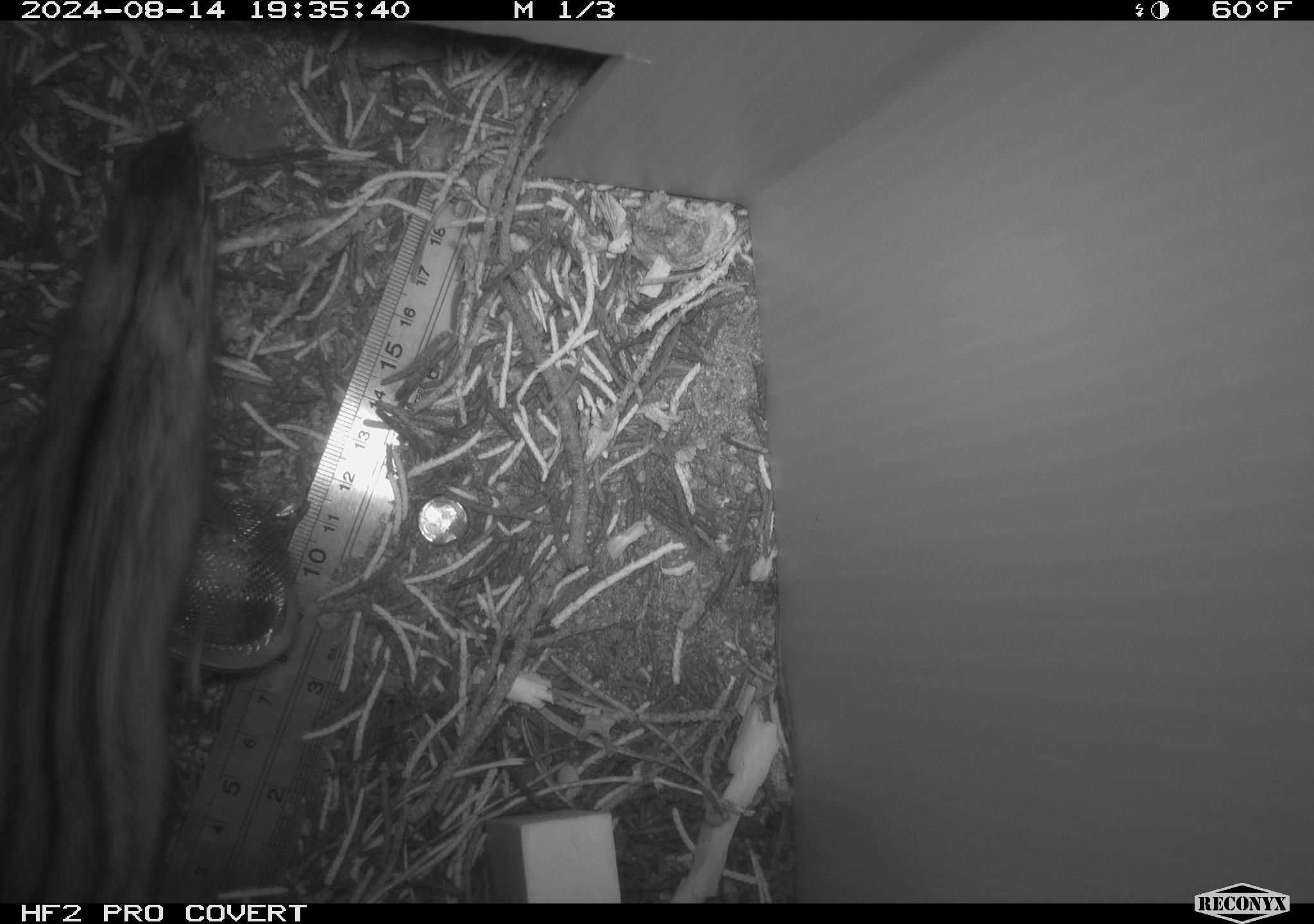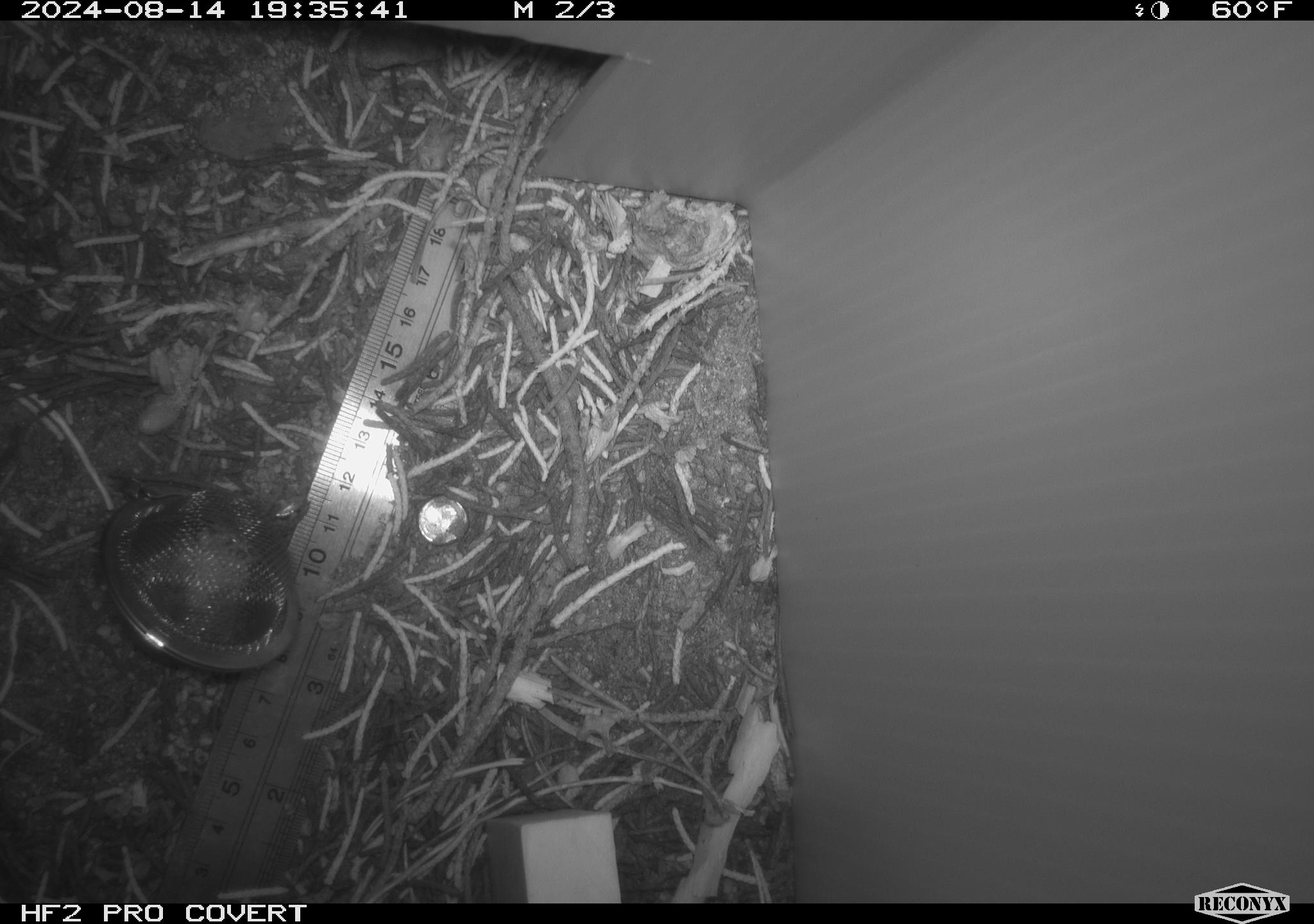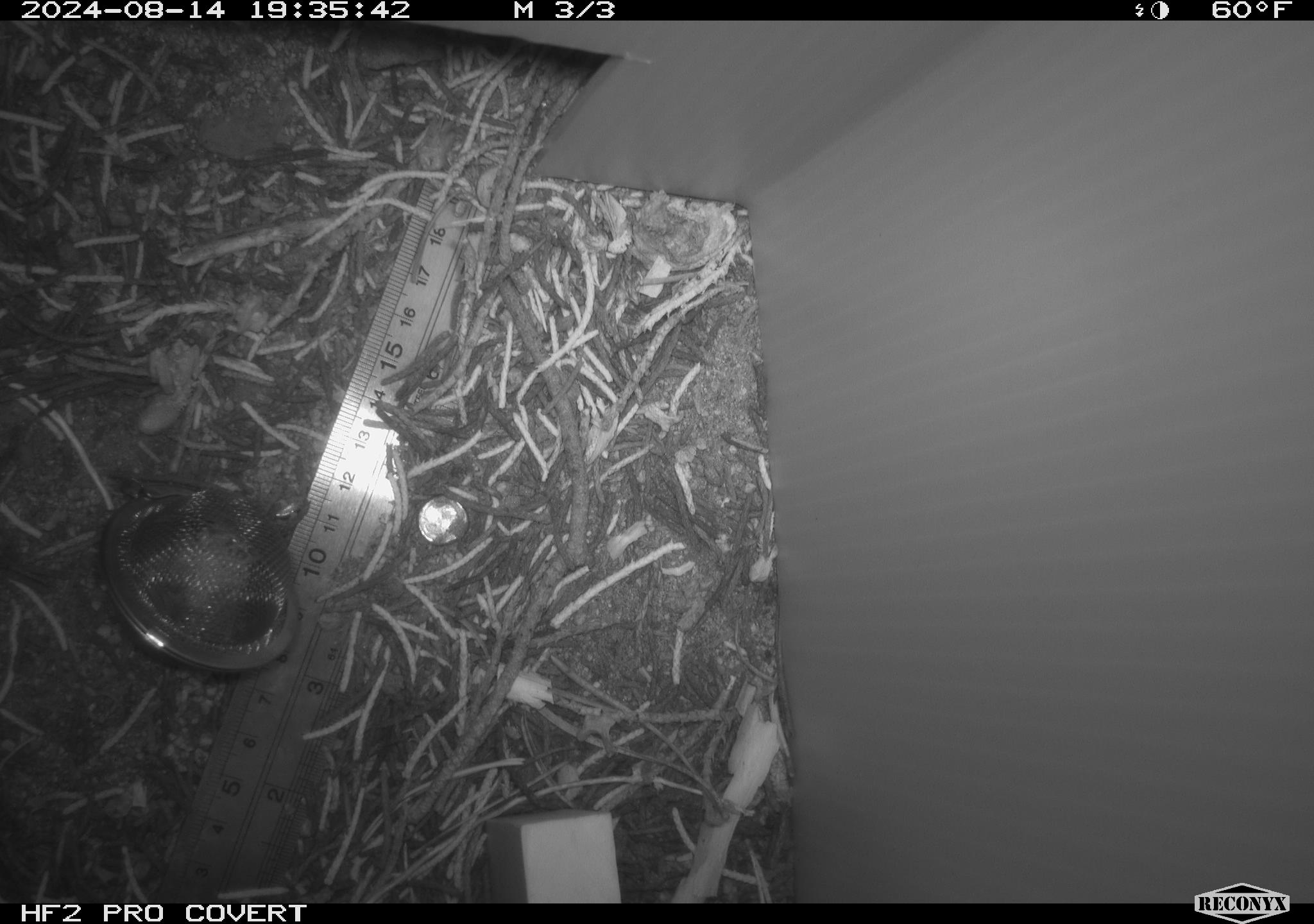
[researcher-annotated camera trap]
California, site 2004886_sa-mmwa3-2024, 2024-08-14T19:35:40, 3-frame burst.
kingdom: Animalia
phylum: Chordata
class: Mammalia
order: Rodentia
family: Sciuridae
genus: Neotamias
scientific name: Neotamias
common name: western chipmunks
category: neotamias species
Neotamias species (western chipmunks) (Neotamias).